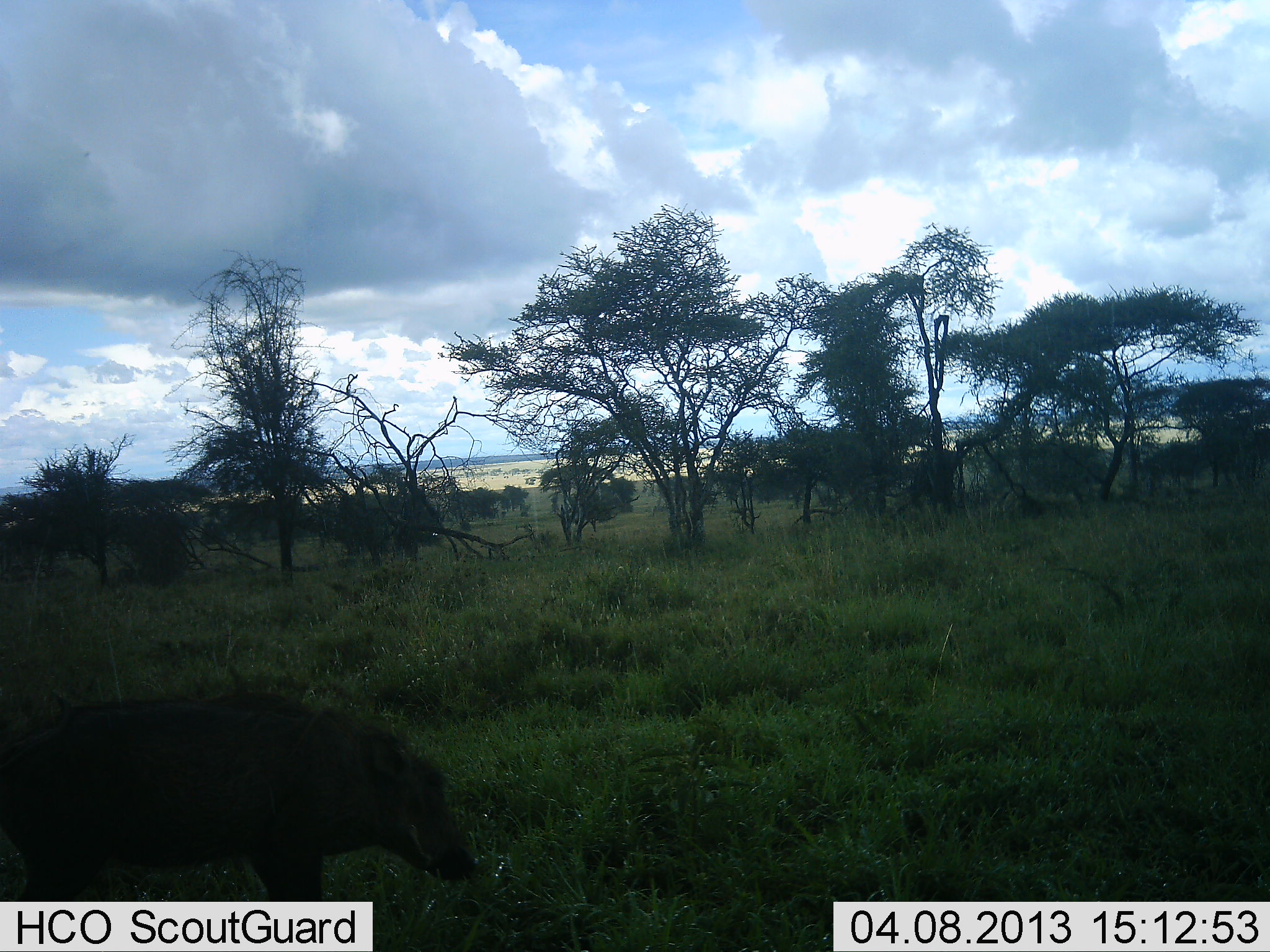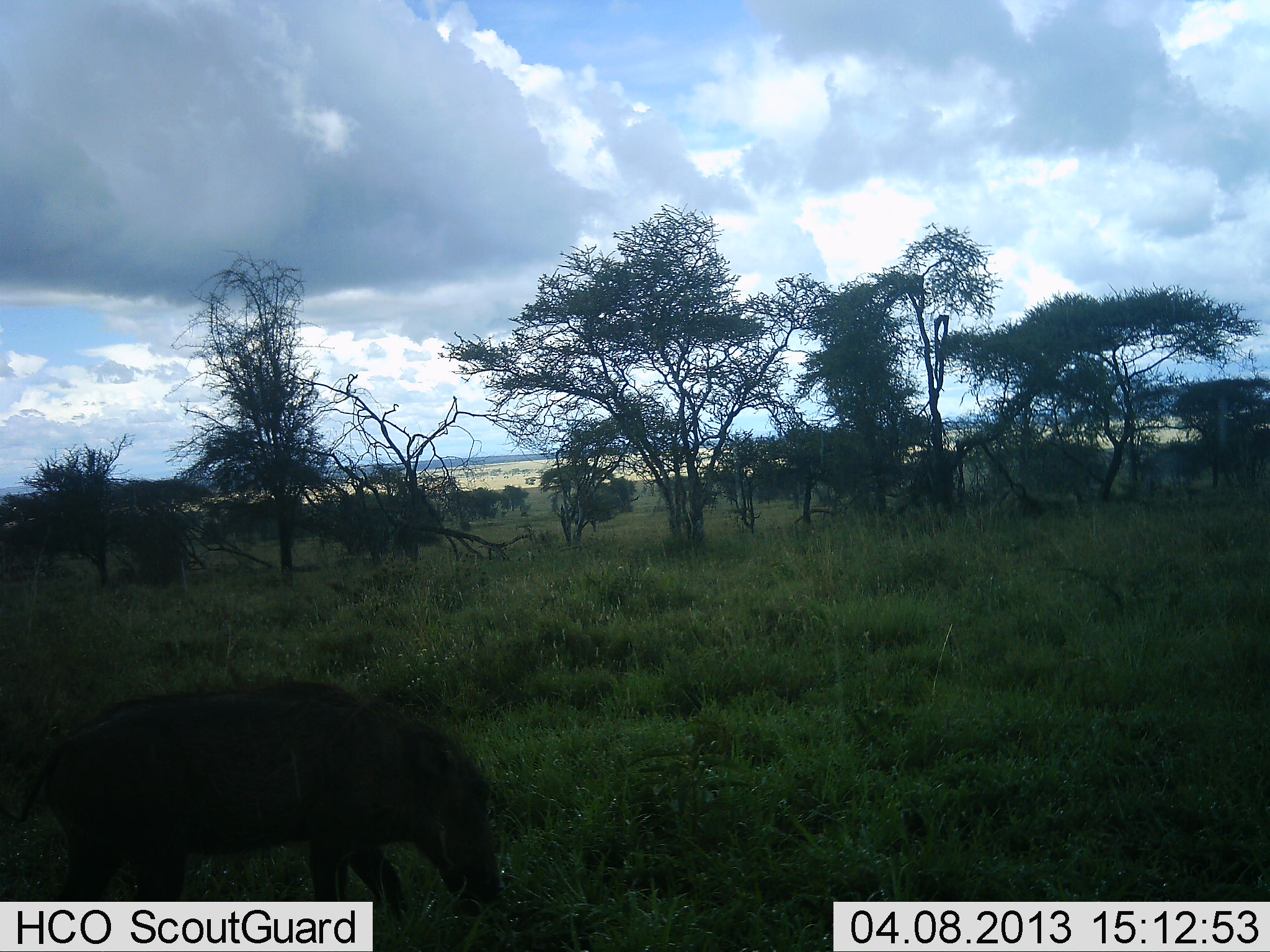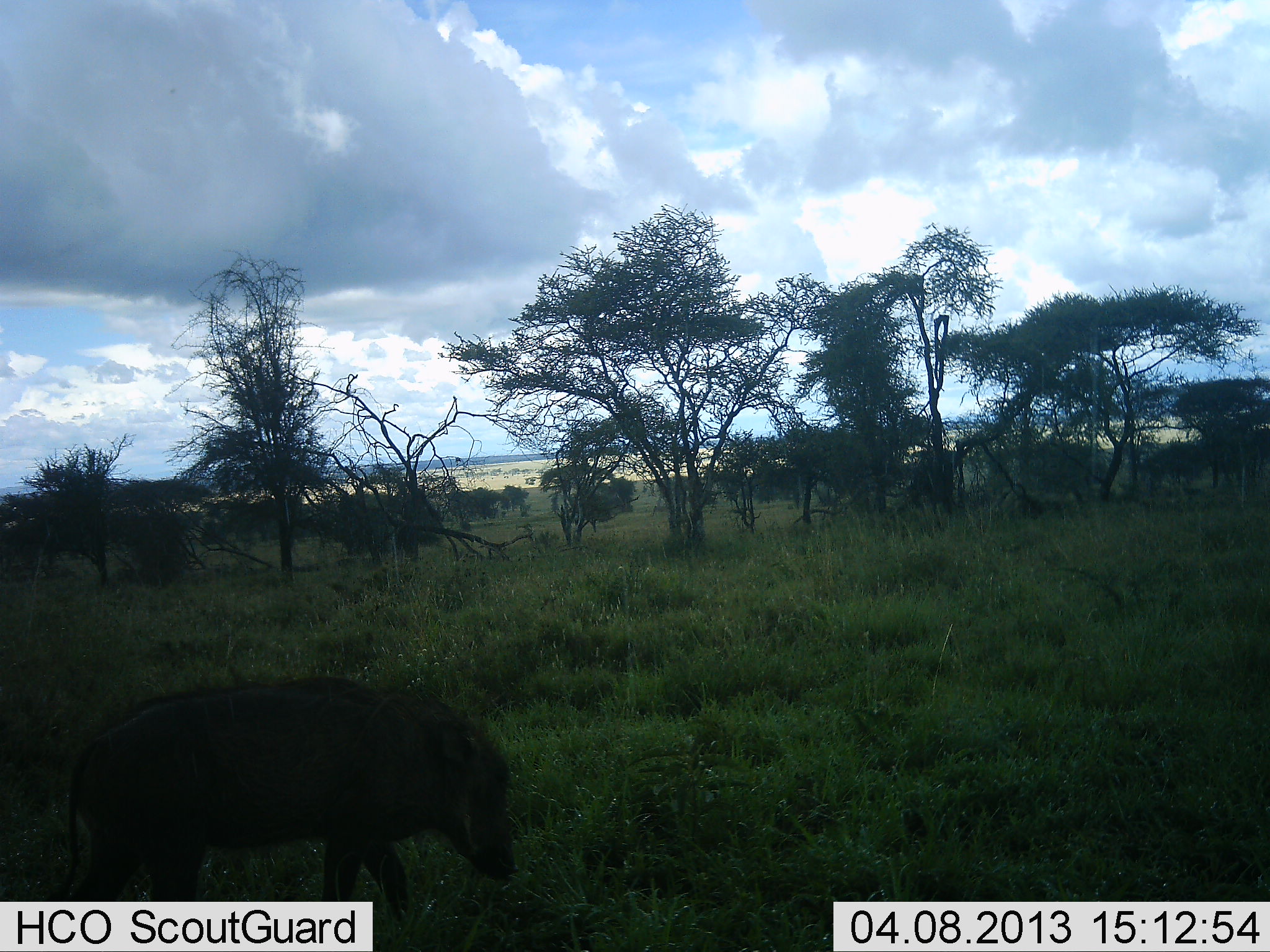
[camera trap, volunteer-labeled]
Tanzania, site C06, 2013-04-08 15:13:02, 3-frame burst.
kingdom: Animalia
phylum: Chordata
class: Mammalia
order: Artiodactyla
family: Suidae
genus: Phacochoerus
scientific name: Phacochoerus africanus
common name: warthog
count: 1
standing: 0%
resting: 0%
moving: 50%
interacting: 0%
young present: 0%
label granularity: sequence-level